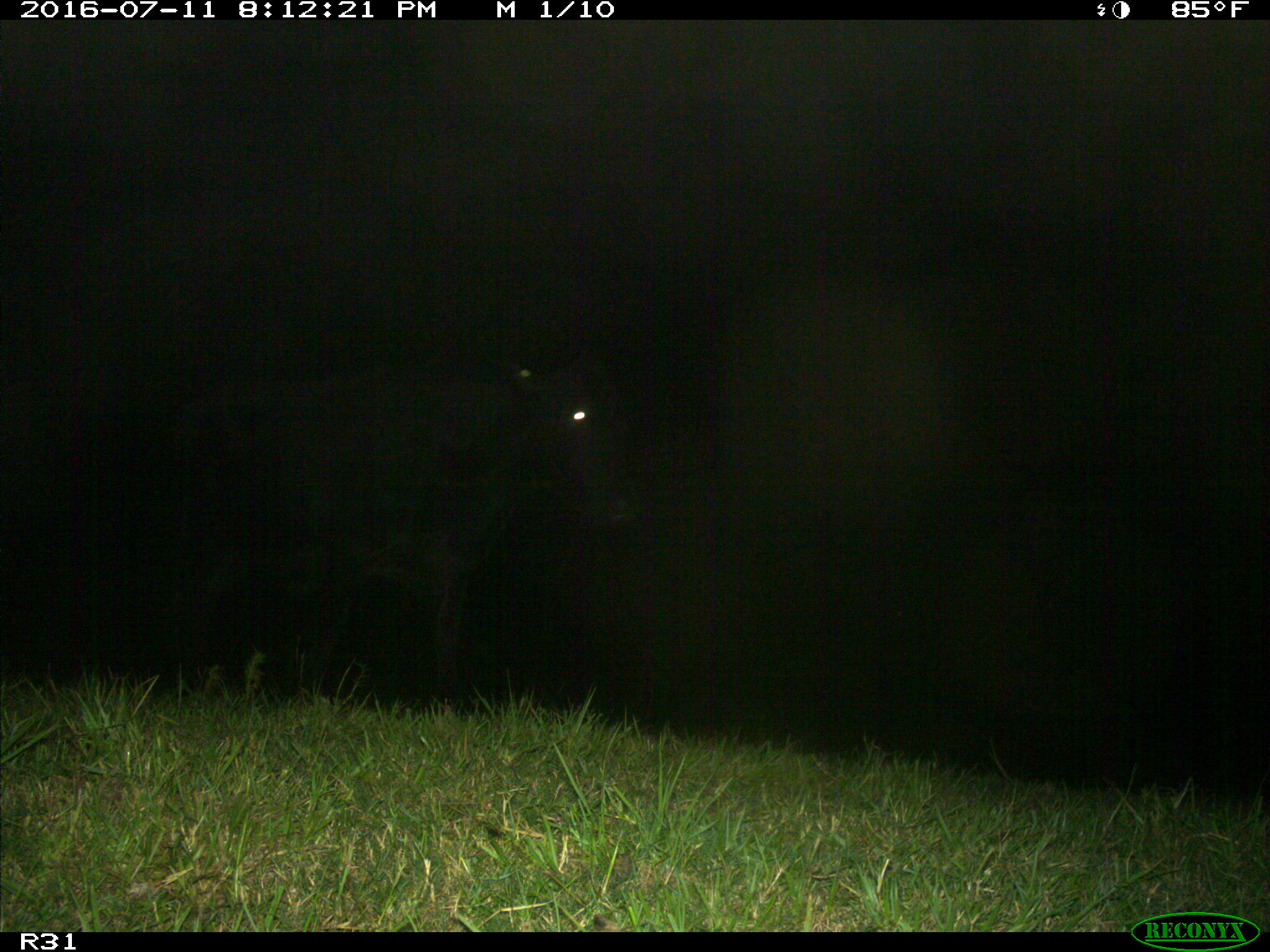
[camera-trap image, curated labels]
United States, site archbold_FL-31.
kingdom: Animalia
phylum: Chordata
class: Mammalia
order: Artiodactyla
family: Bovidae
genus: Bos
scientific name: Bos taurus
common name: domestic cow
Bos taurus (domestic cow).